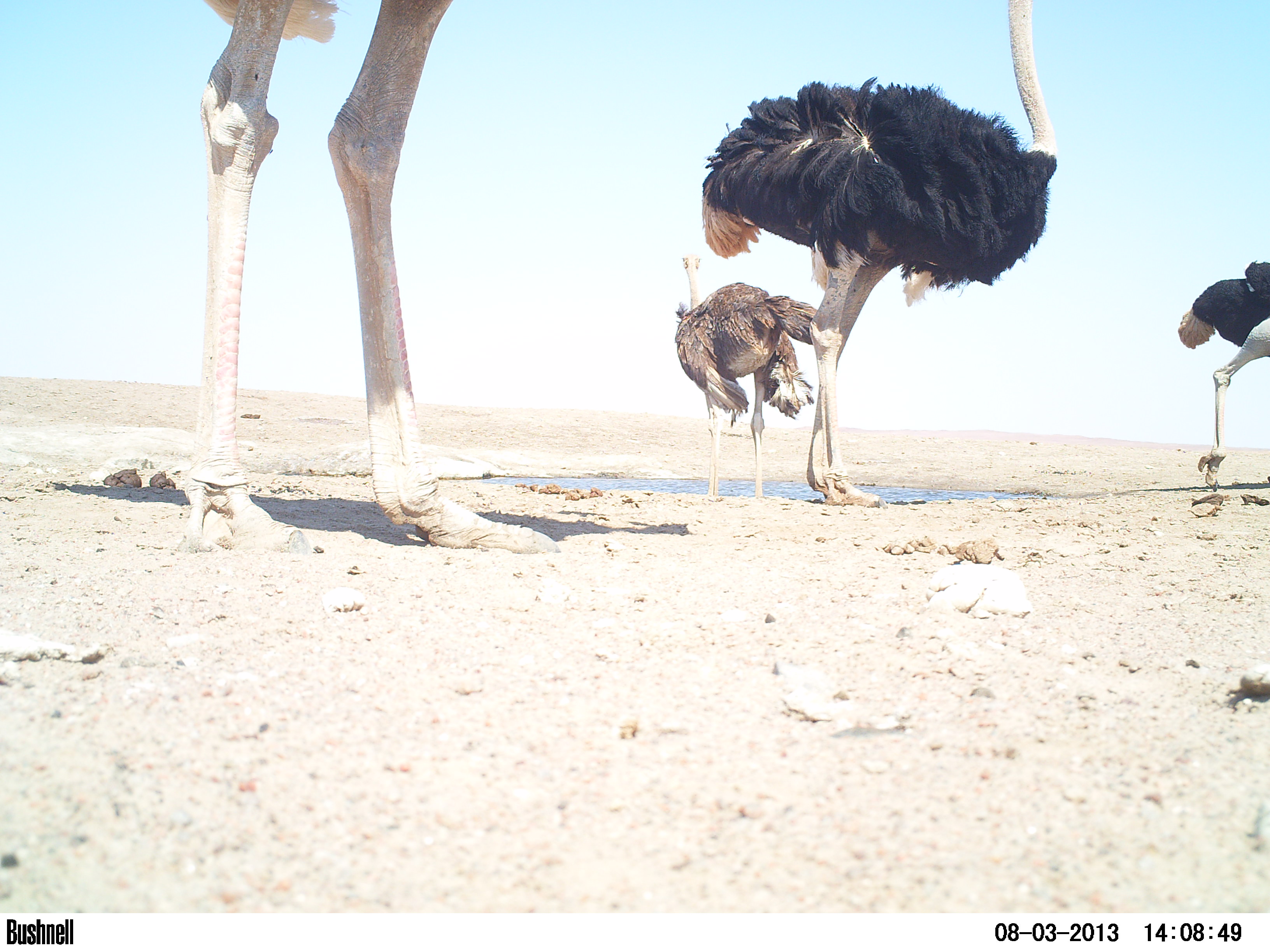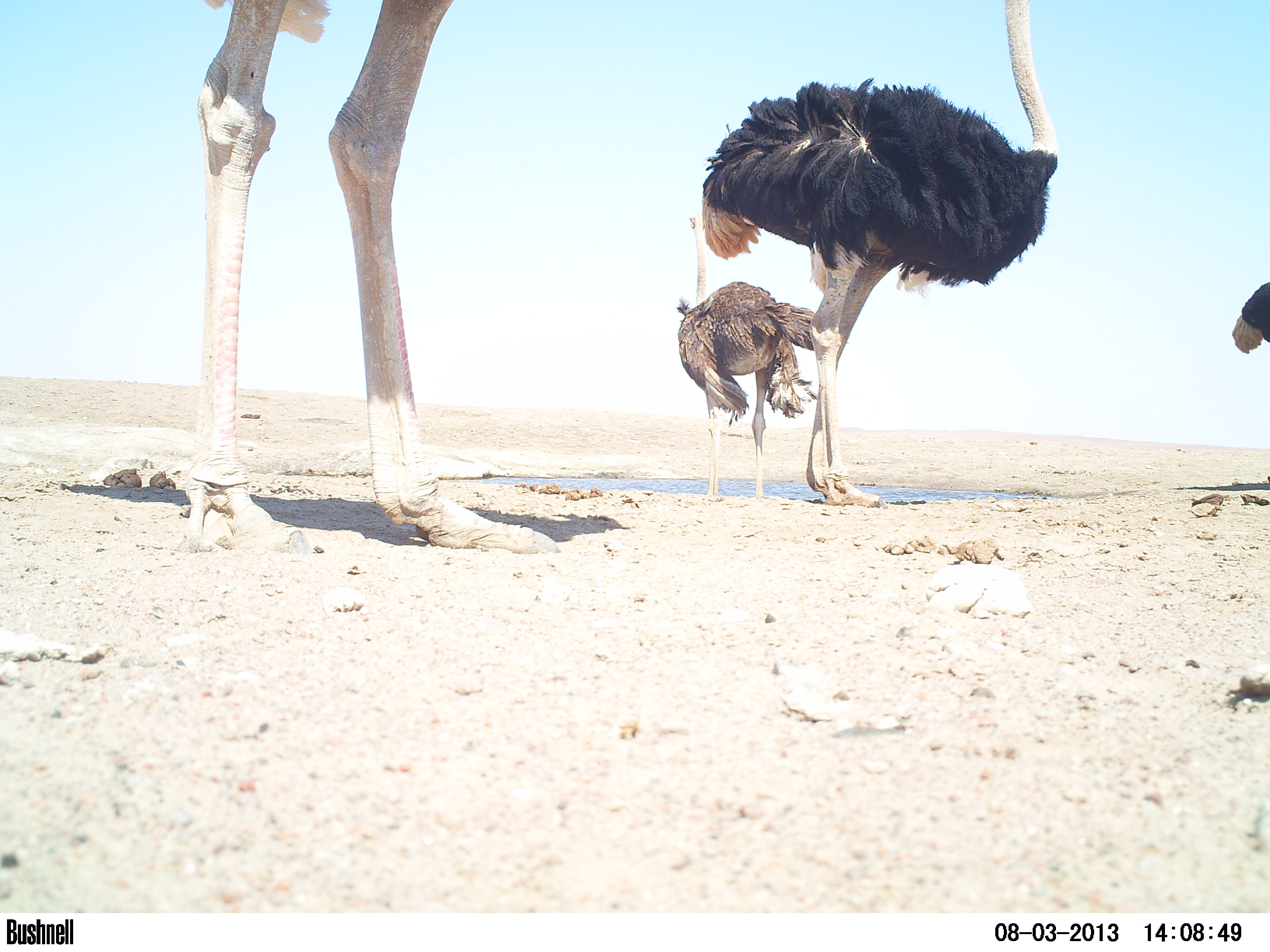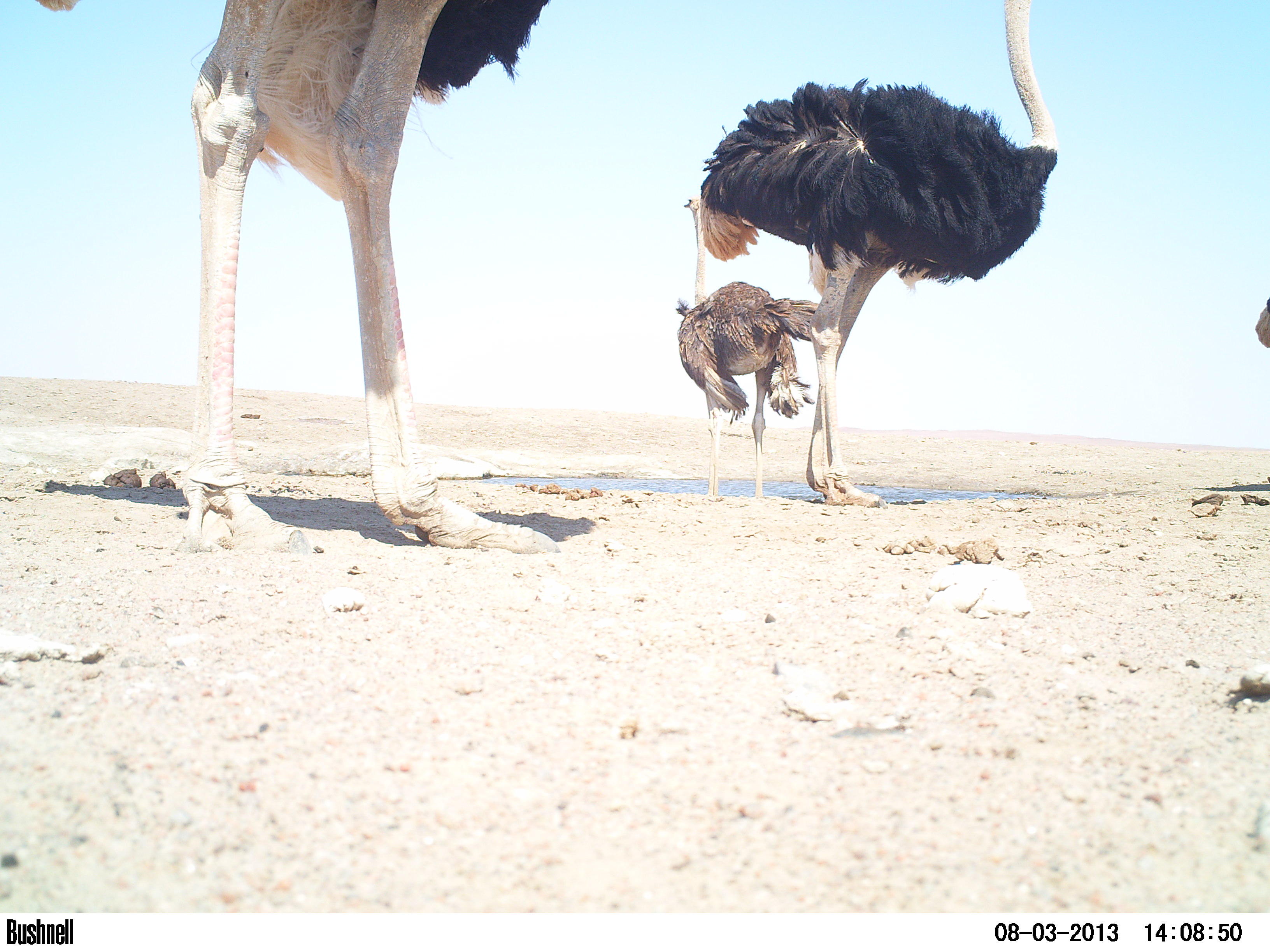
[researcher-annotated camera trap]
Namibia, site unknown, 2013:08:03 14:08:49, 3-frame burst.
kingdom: Animalia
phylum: Chordata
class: Aves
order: Struthioniformes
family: Struthionidae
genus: Struthio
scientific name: Struthio camelus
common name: common ostrich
Struthio camelus (common ostrich).